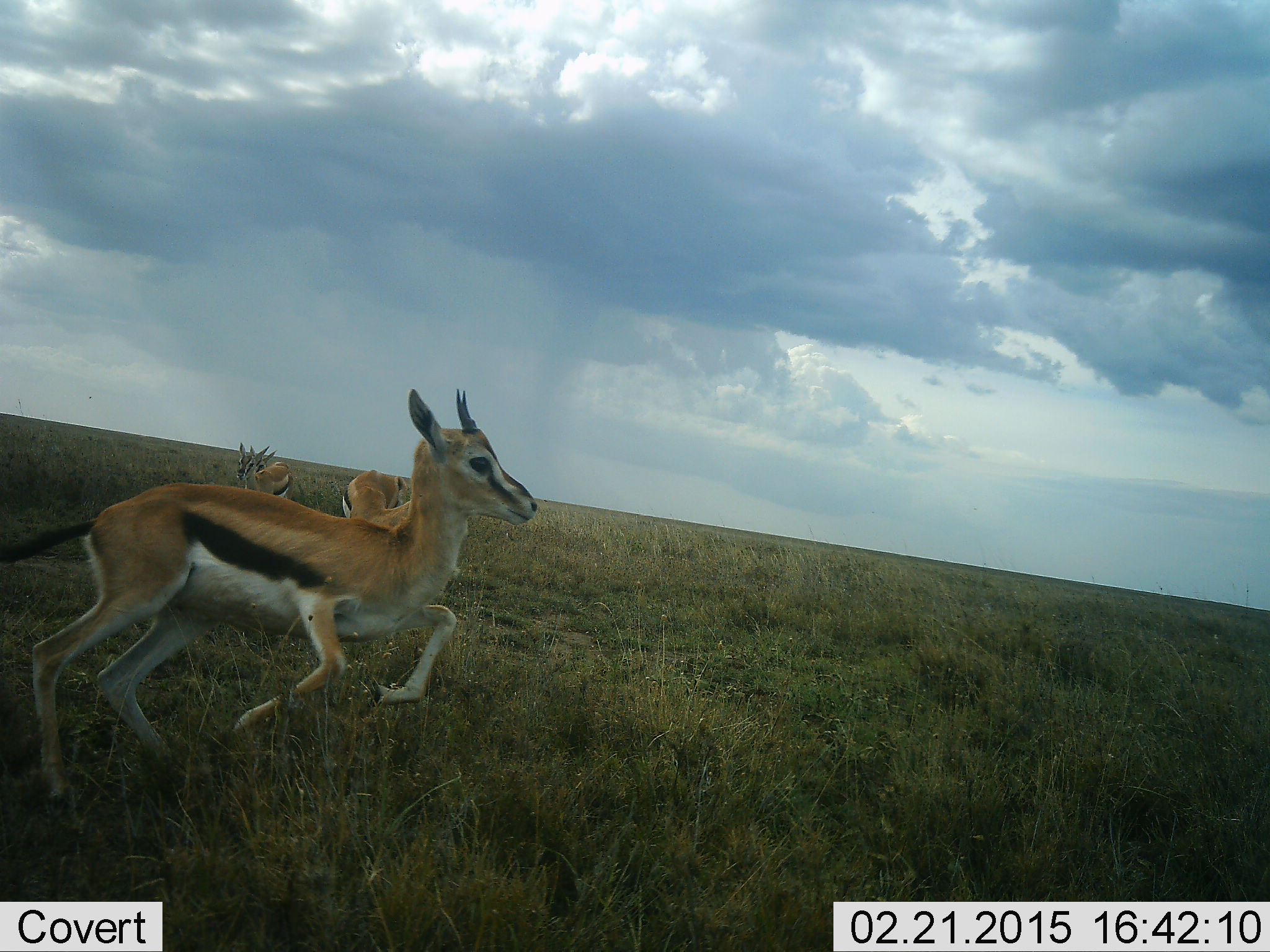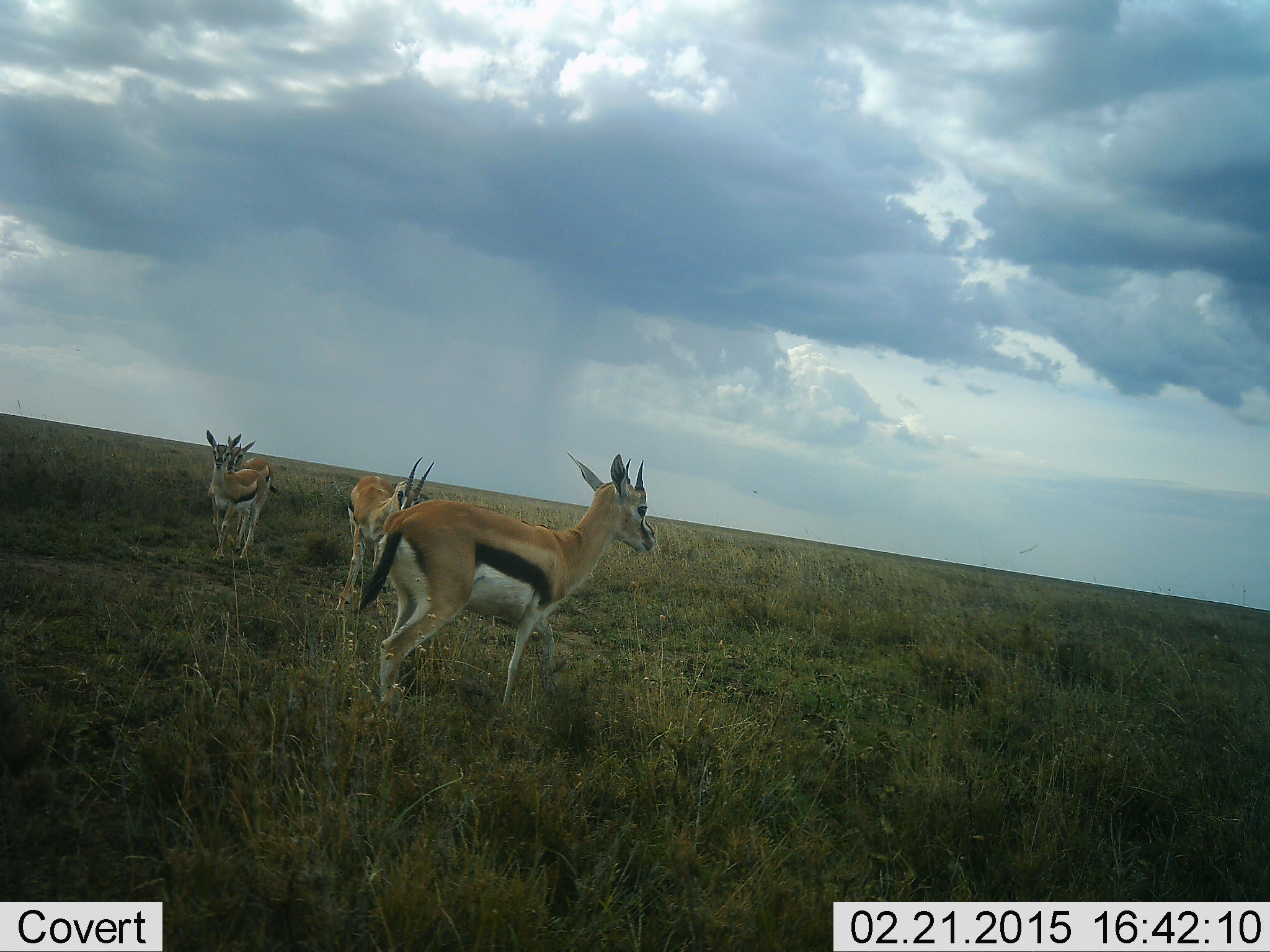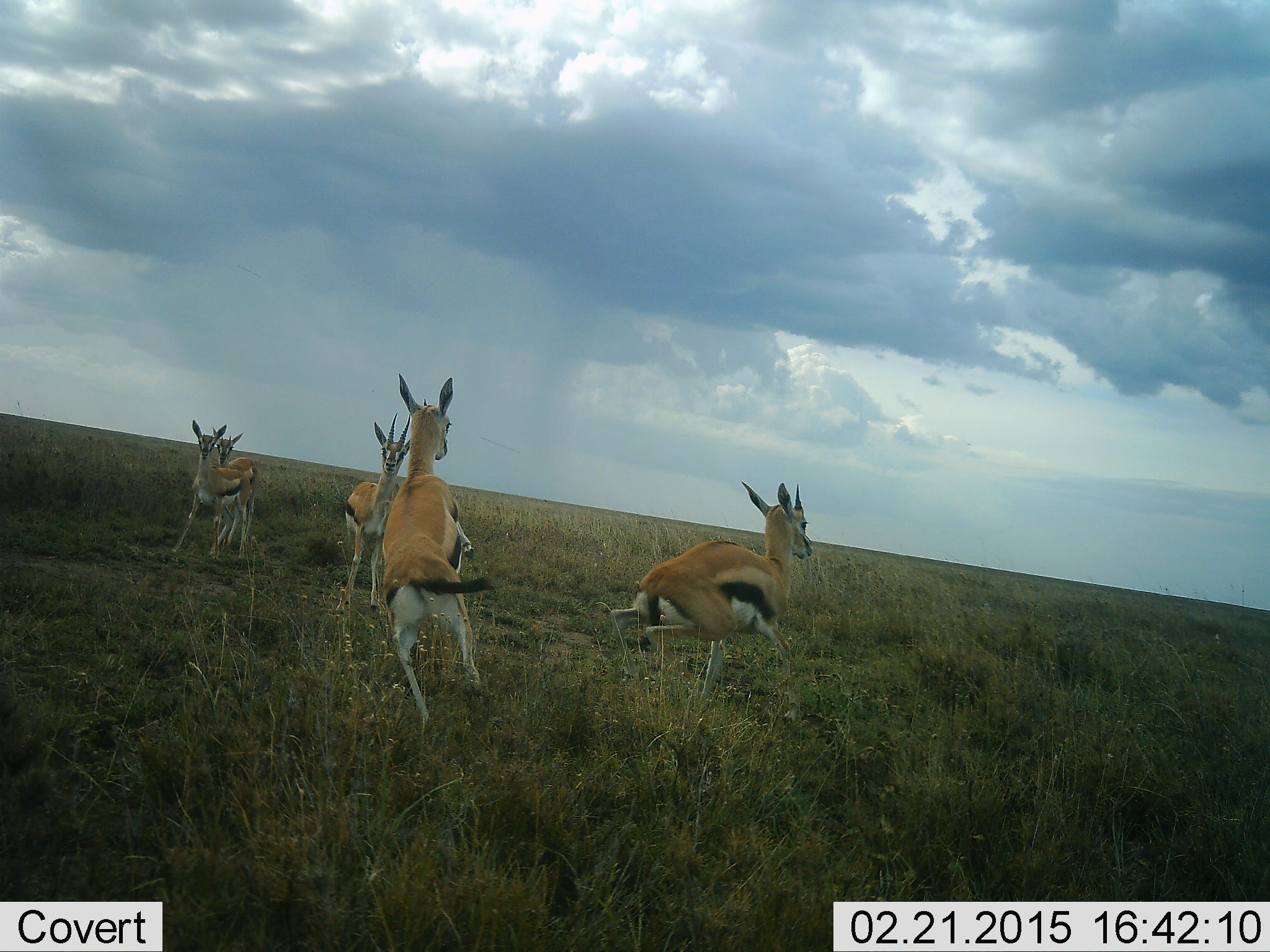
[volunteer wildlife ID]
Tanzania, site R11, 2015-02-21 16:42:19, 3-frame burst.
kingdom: Animalia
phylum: Chordata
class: Mammalia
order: Artiodactyla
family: Bovidae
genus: Eudorcas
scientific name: Eudorcas thomsonii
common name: thomson's gazelle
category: gazellethomsons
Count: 4.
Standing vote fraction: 40%.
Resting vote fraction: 0%.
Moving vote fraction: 50%.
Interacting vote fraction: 40%.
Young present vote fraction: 10%.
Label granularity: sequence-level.